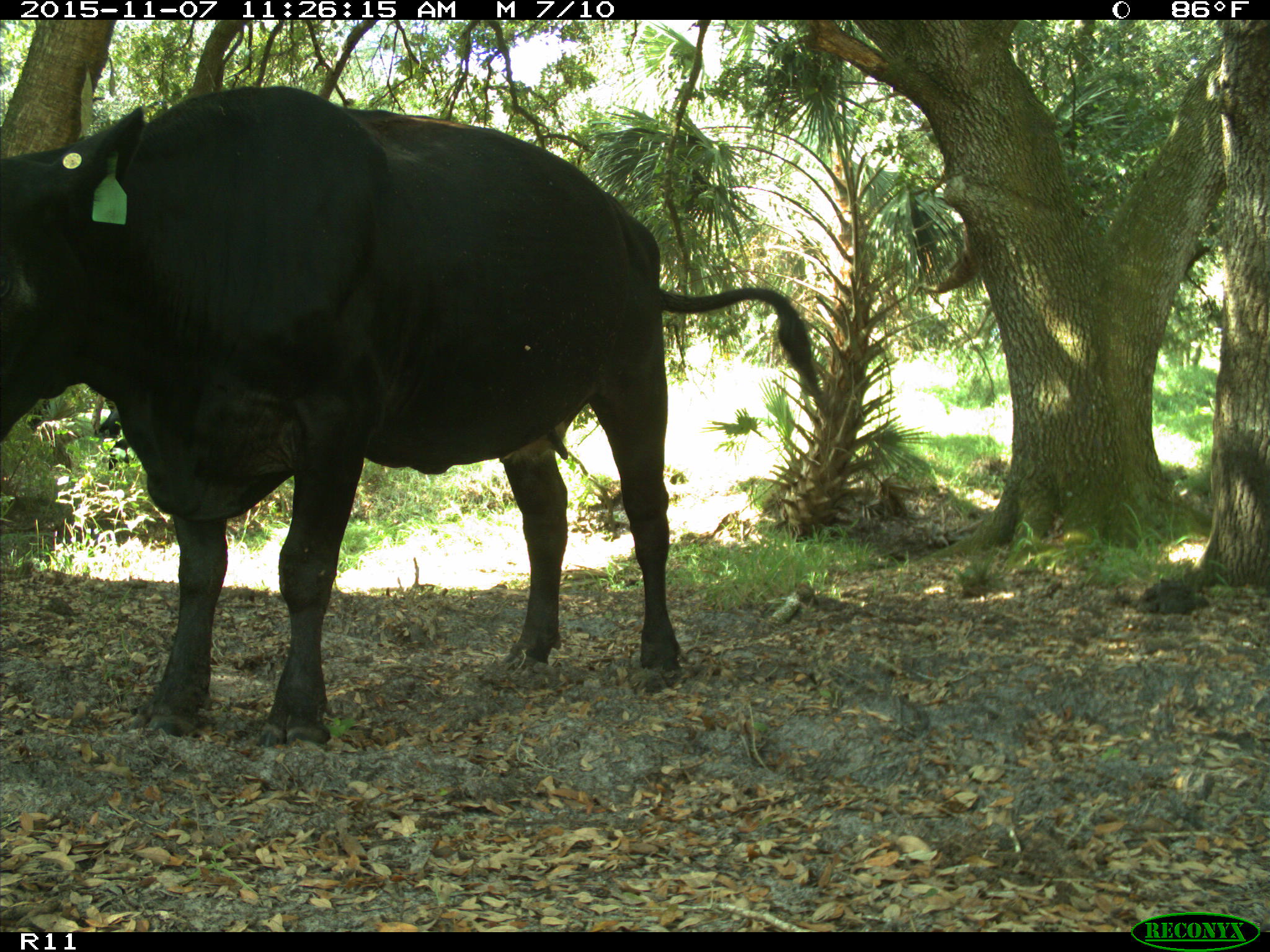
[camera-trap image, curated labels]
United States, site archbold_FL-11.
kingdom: Animalia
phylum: Chordata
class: Mammalia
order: Artiodactyla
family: Bovidae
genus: Bos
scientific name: Bos taurus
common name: domestic cow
Bos taurus (domestic cow).